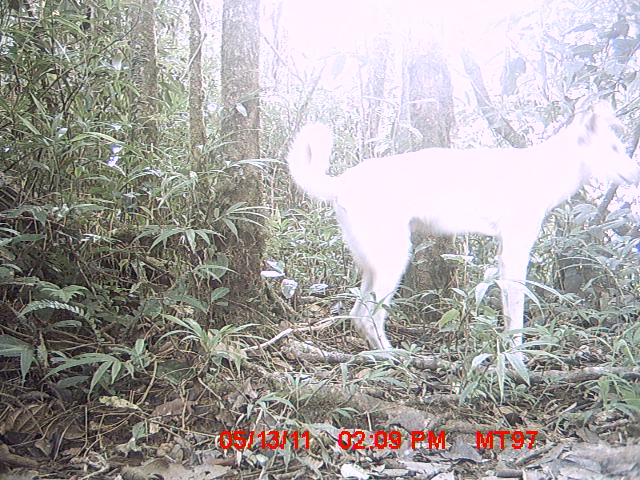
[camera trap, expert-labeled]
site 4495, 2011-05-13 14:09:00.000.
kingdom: Animalia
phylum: Chordata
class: Mammalia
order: Carnivora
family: Canidae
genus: Canis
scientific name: Canis familiaris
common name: domestic dog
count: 1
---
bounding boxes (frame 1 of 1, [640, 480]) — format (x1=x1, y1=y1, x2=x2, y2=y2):
canis familiaris: (x1=284, y1=100, x2=639, y2=360)